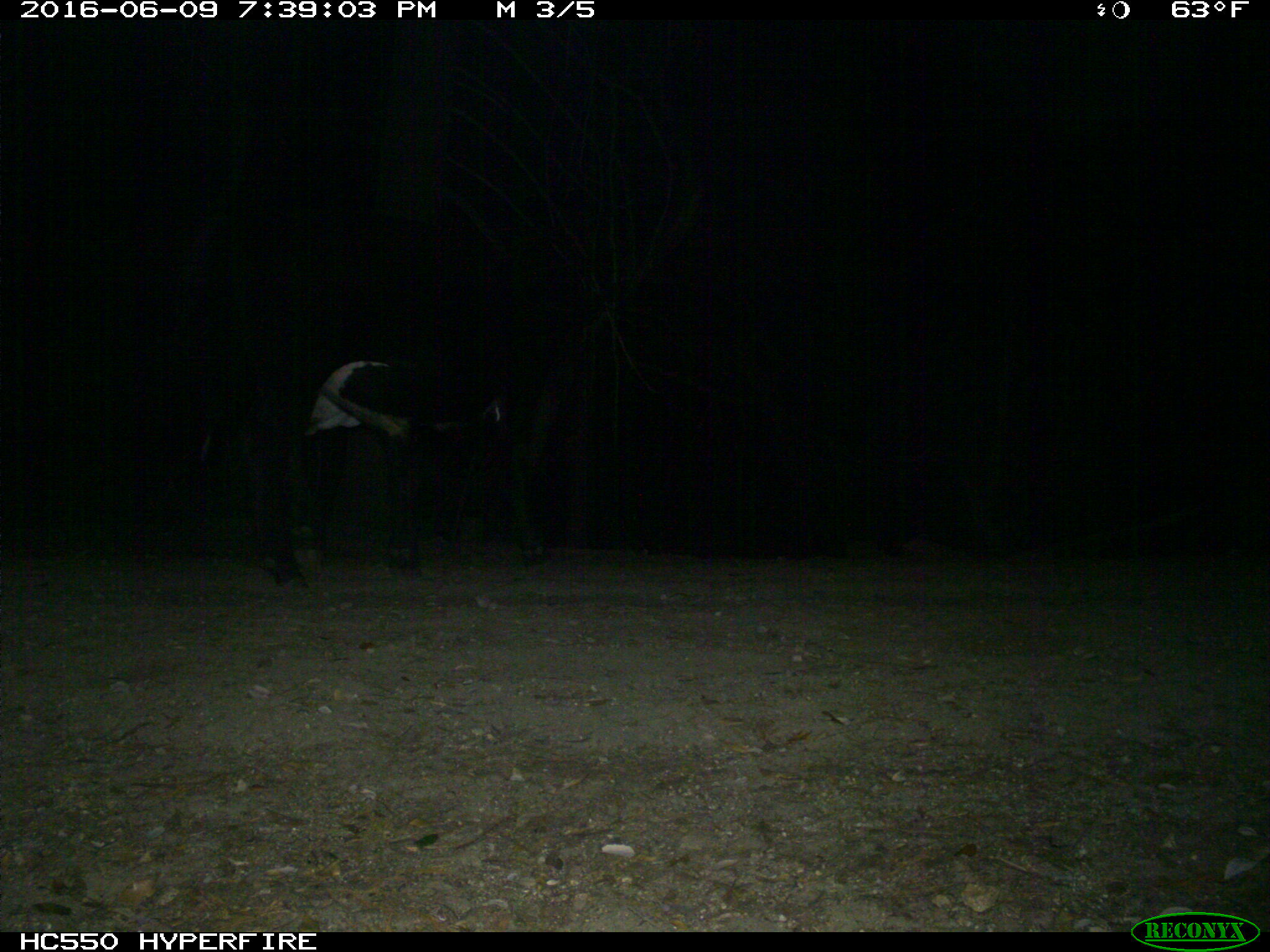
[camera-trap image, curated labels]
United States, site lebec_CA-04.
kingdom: Animalia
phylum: Chordata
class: Mammalia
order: Artiodactyla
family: Bovidae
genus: Bos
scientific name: Bos taurus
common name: domestic cow